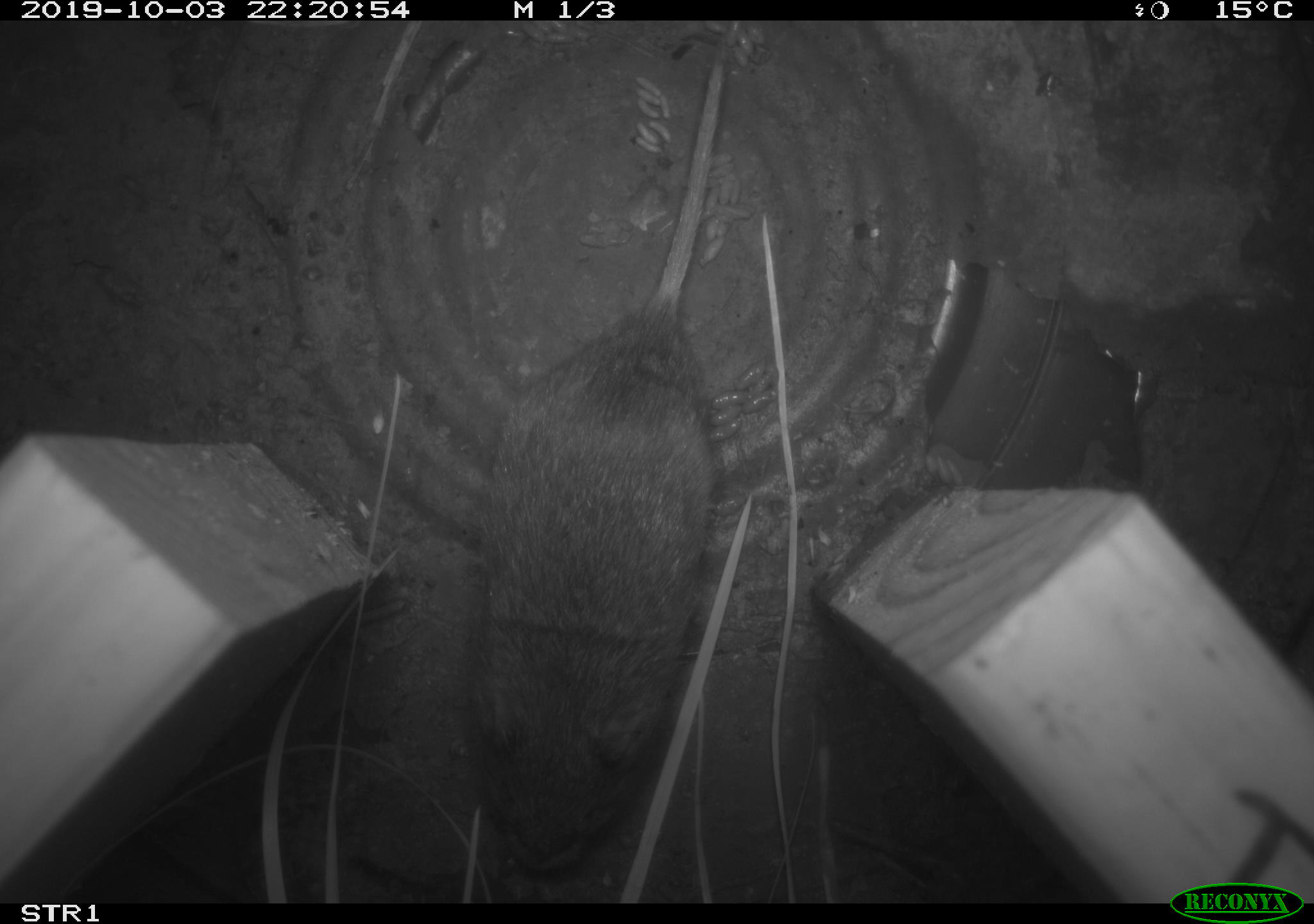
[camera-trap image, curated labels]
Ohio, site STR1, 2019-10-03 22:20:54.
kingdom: Animalia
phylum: Chordata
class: Mammalia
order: Rodentia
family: Cricetidae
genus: Microtus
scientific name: Microtus pennsylvanicus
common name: meadow vole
Meadow vole (Microtus pennsylvanicus).